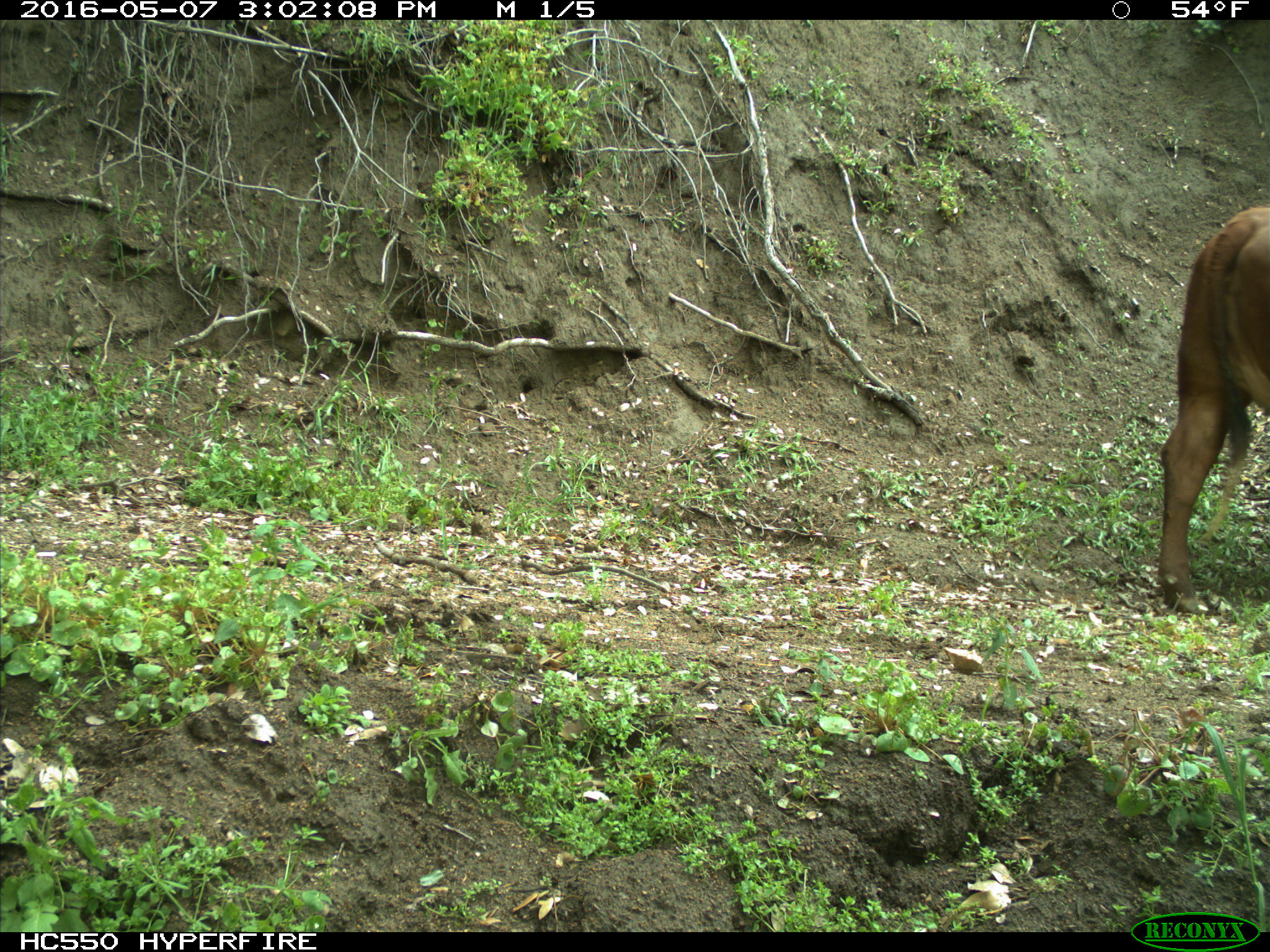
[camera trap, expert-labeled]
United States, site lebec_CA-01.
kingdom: Animalia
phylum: Chordata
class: Mammalia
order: Artiodactyla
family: Bovidae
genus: Bos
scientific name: Bos taurus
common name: domestic cow